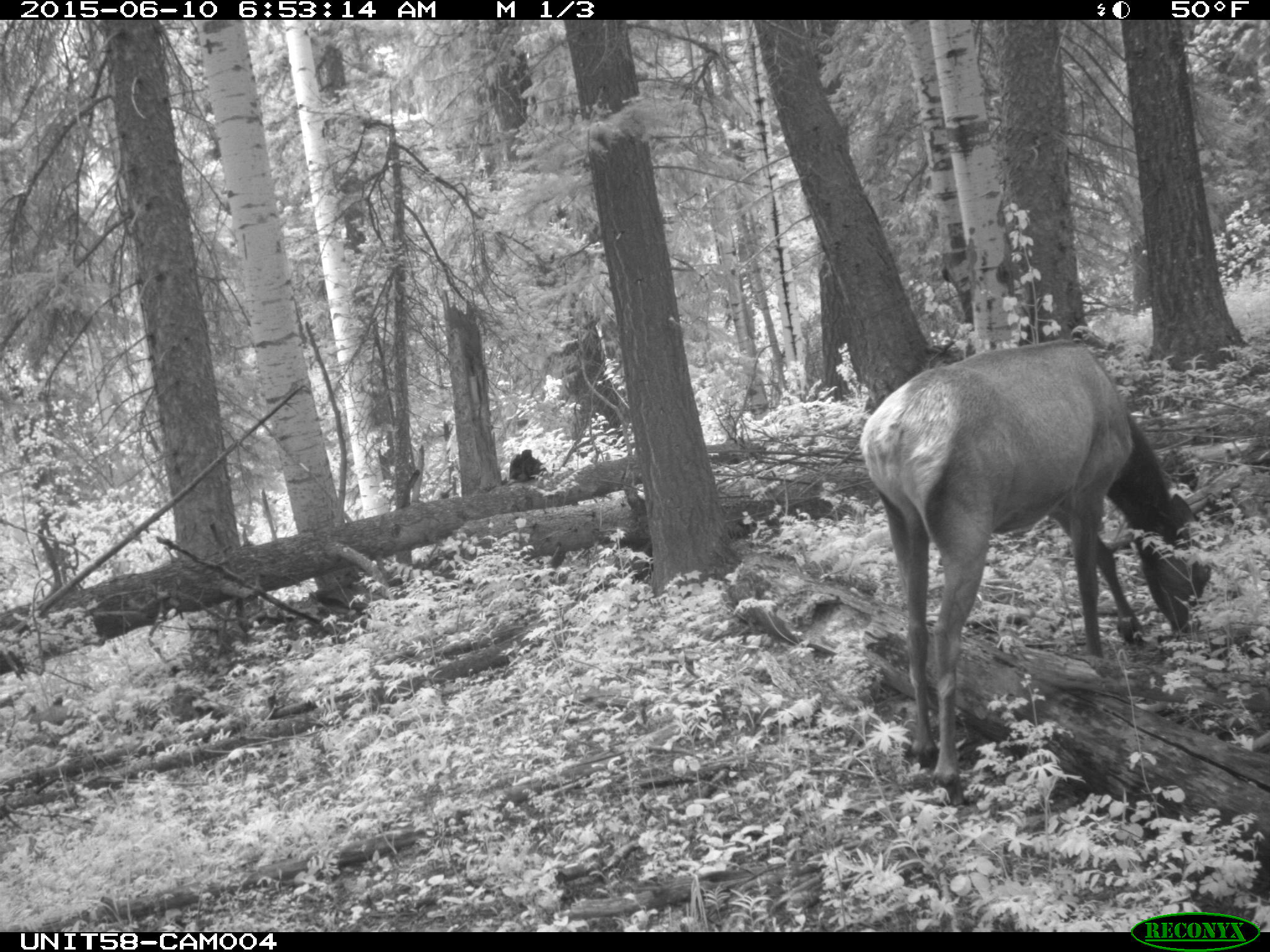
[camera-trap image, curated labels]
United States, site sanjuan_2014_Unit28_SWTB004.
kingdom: Animalia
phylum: Chordata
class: Mammalia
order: Artiodactyla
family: Cervidae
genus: Cervus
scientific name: Cervus elaphus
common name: red deer